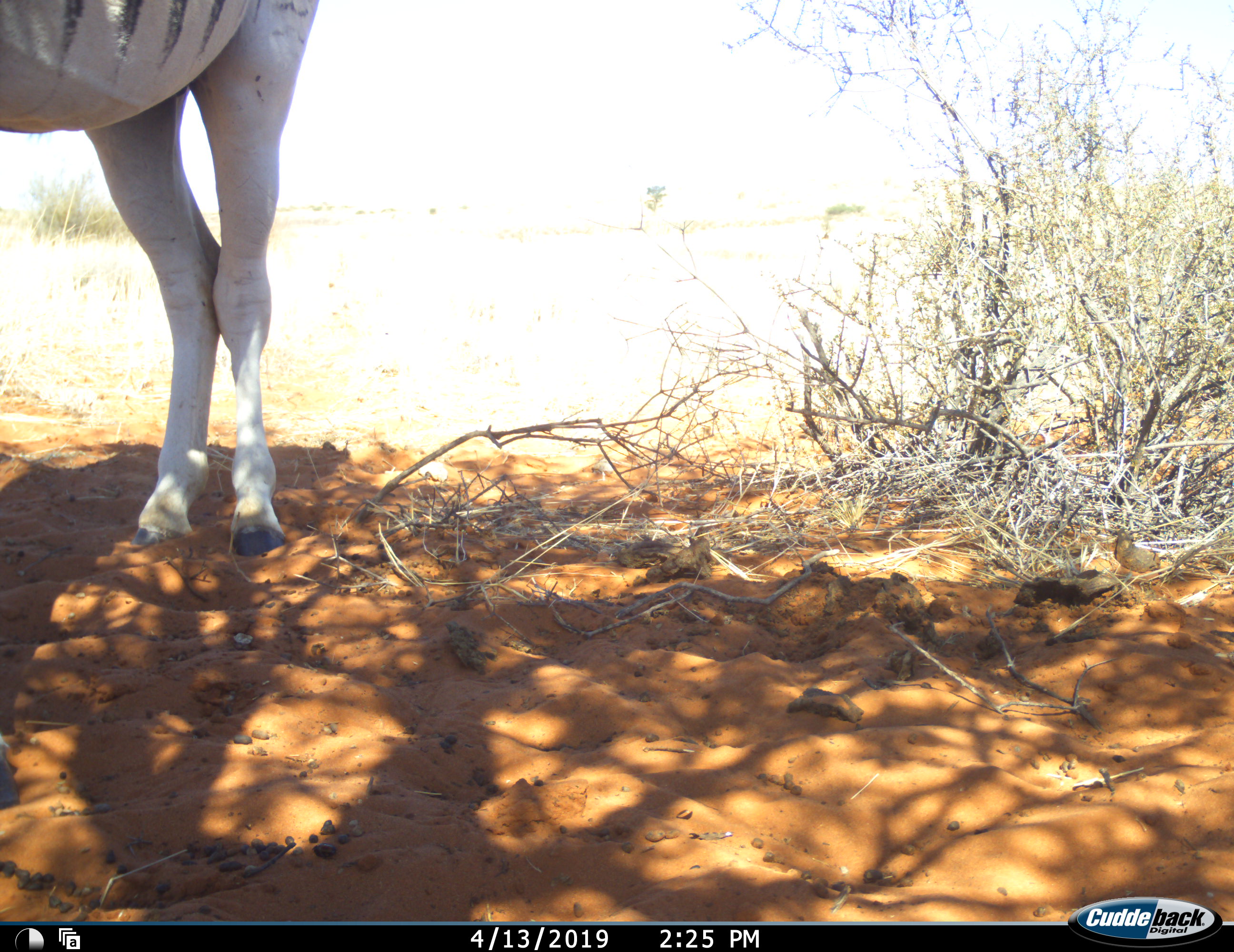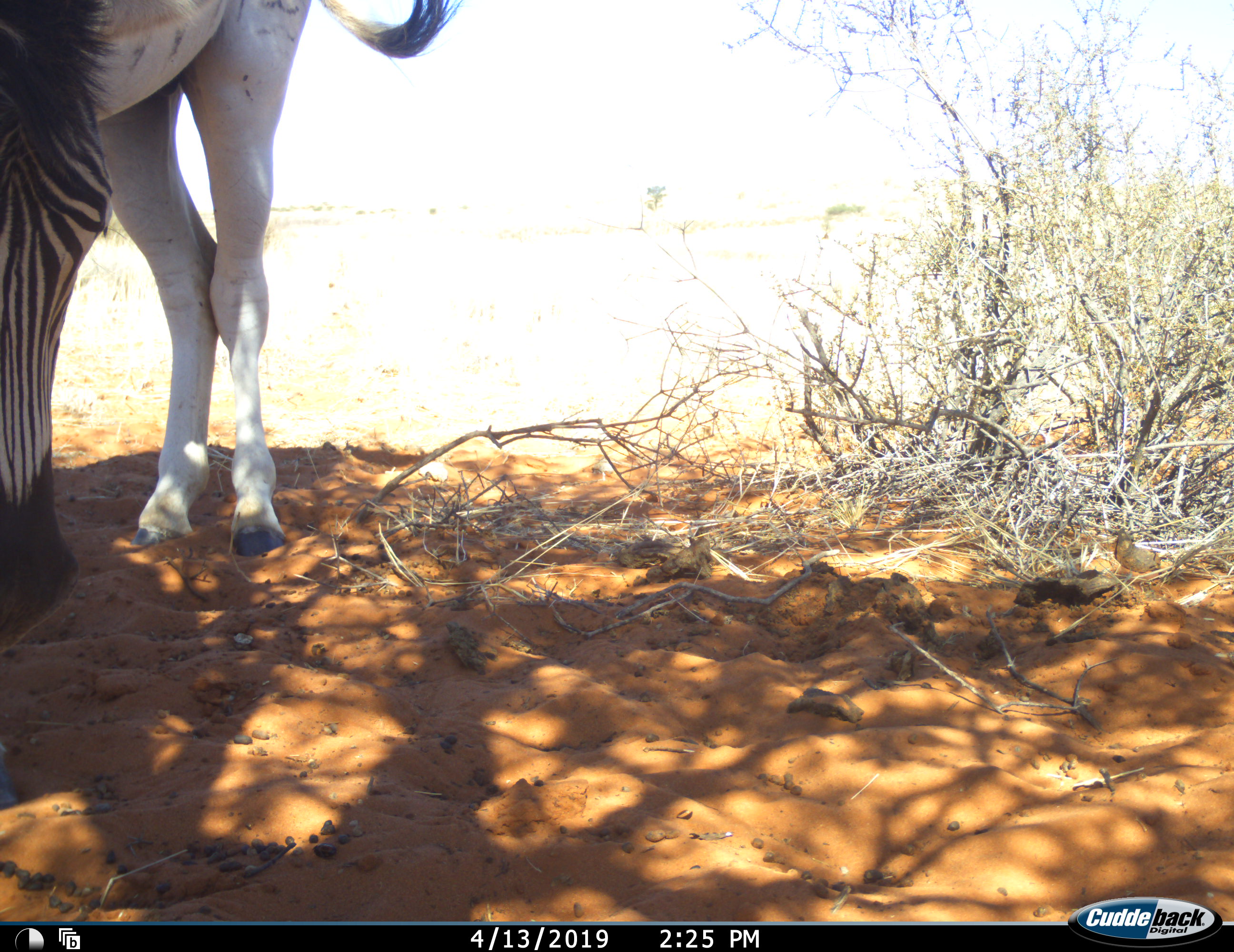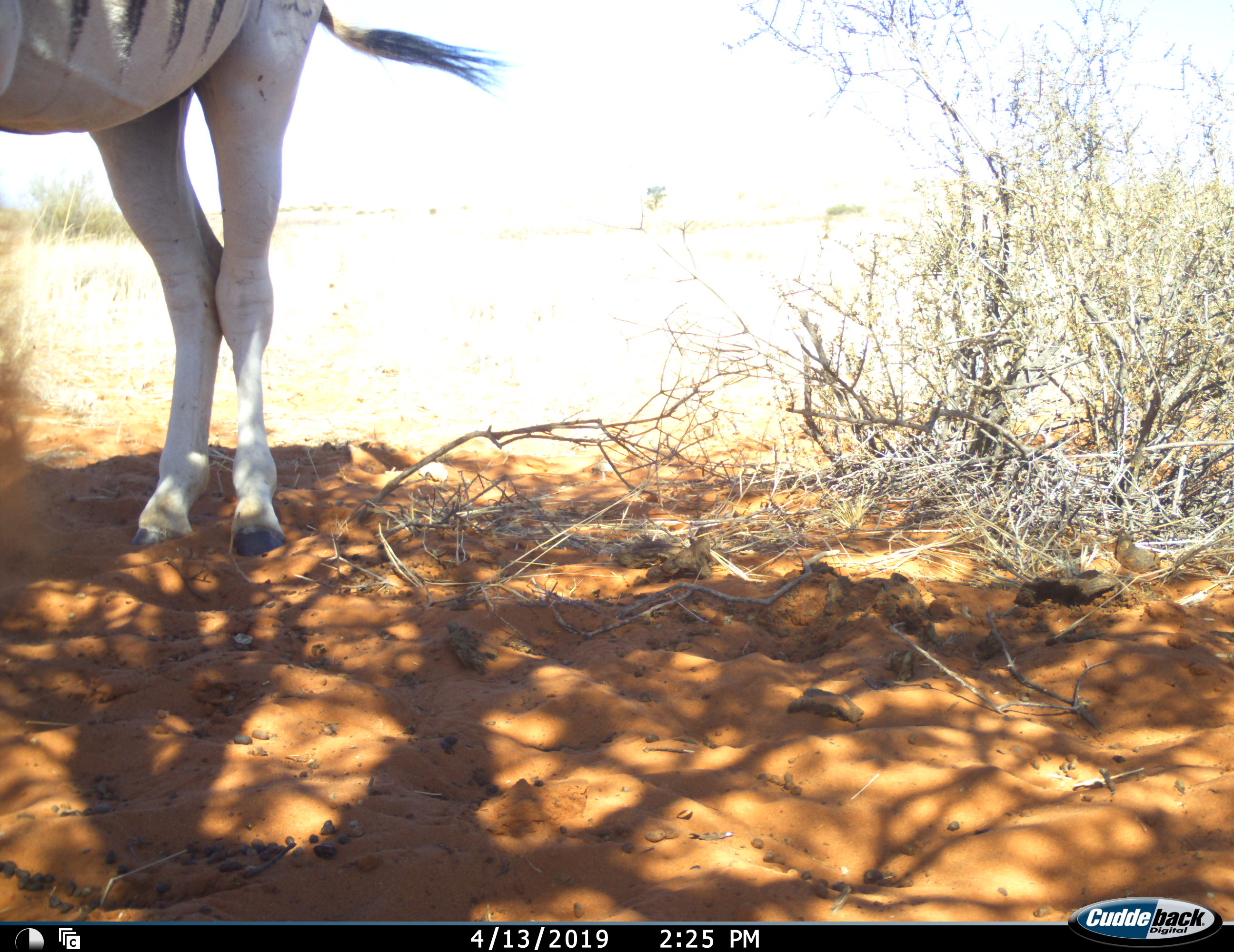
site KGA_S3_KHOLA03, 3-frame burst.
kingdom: Animalia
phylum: Chordata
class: Mammalia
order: Perissodactyla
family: Equidae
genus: Equus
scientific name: Equus quagga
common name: plains zebra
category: zebraplains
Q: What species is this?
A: Zebraplains (plains zebra) (Equus quagga).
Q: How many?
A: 1.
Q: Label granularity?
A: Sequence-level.